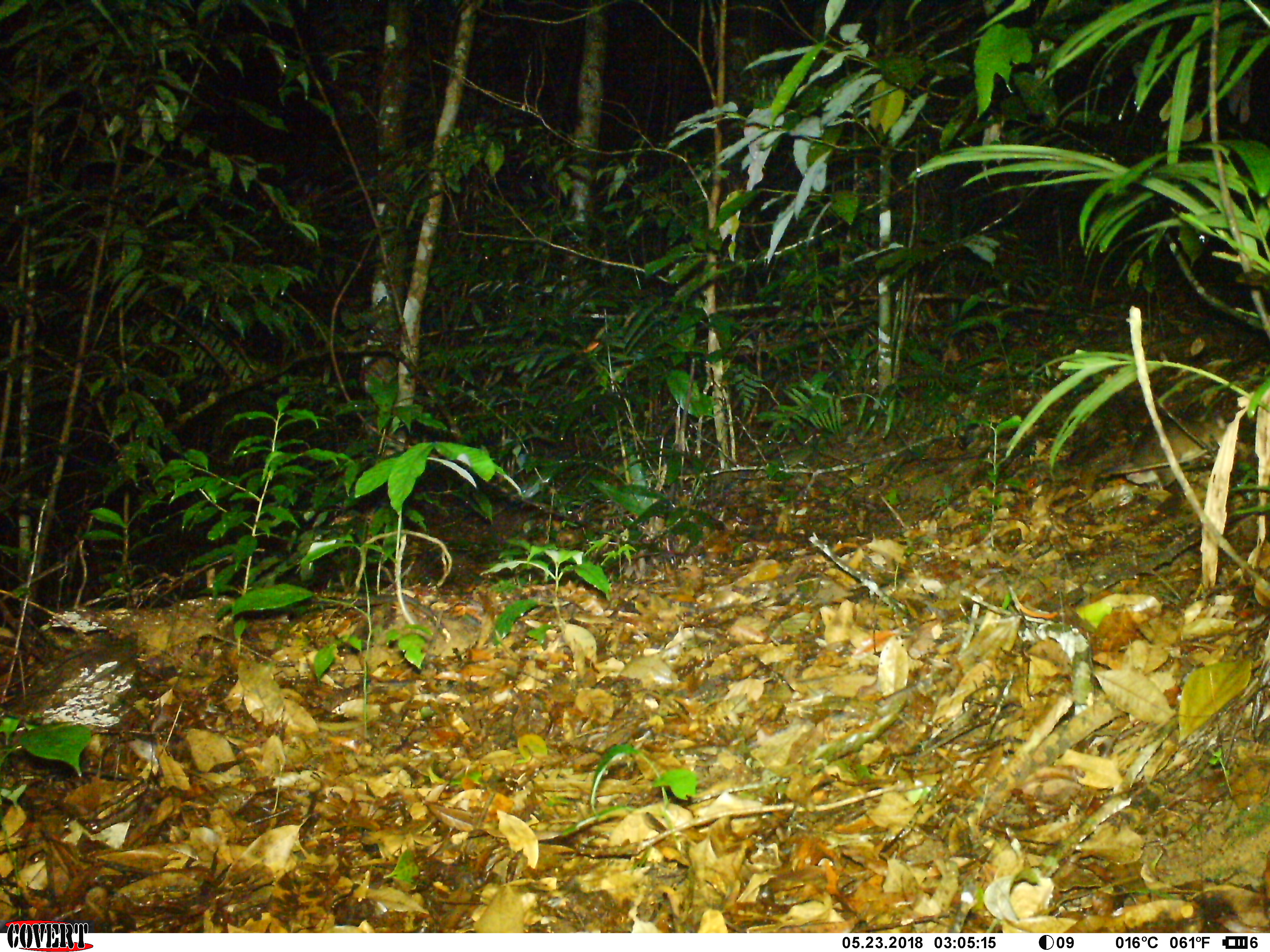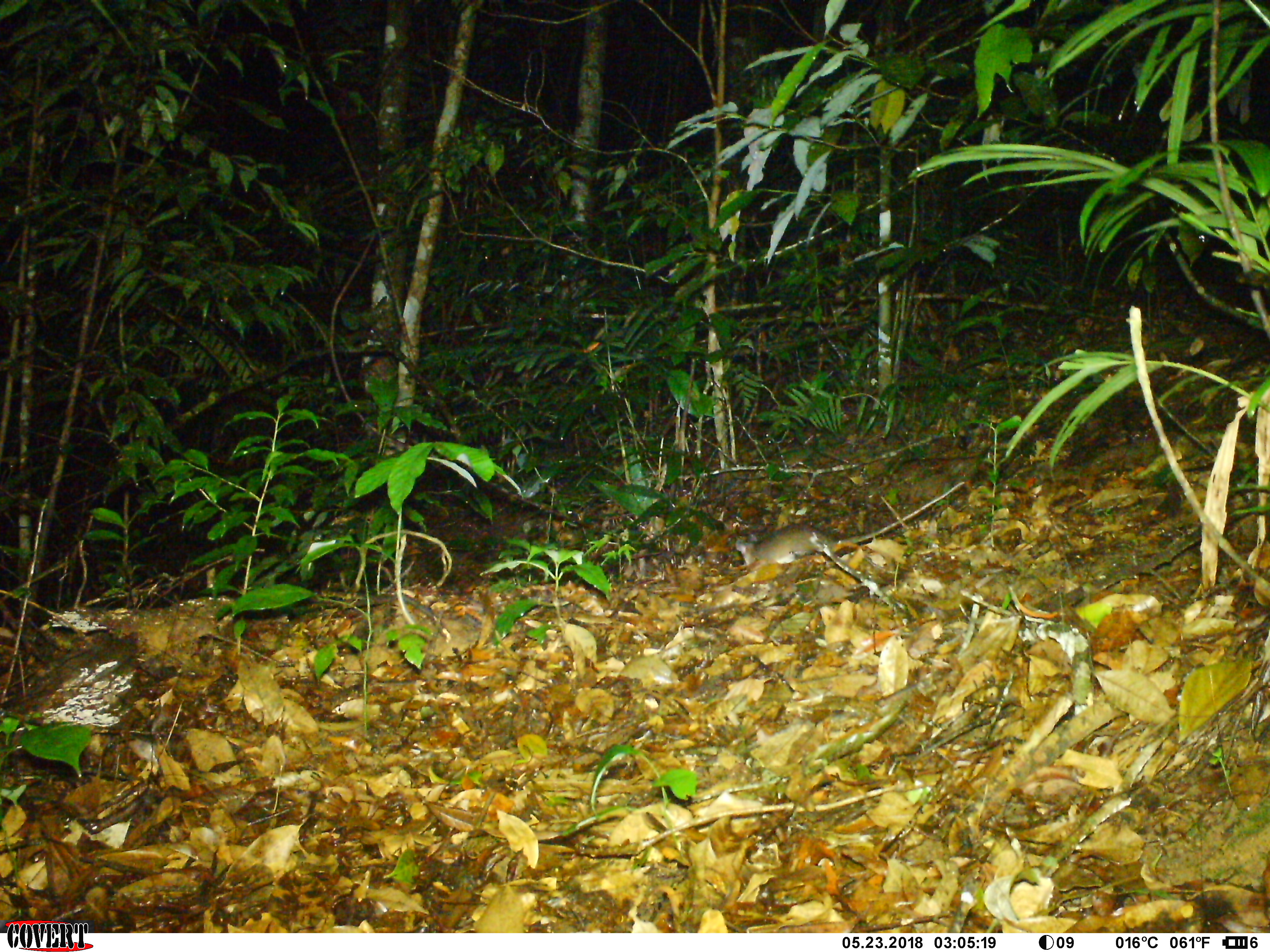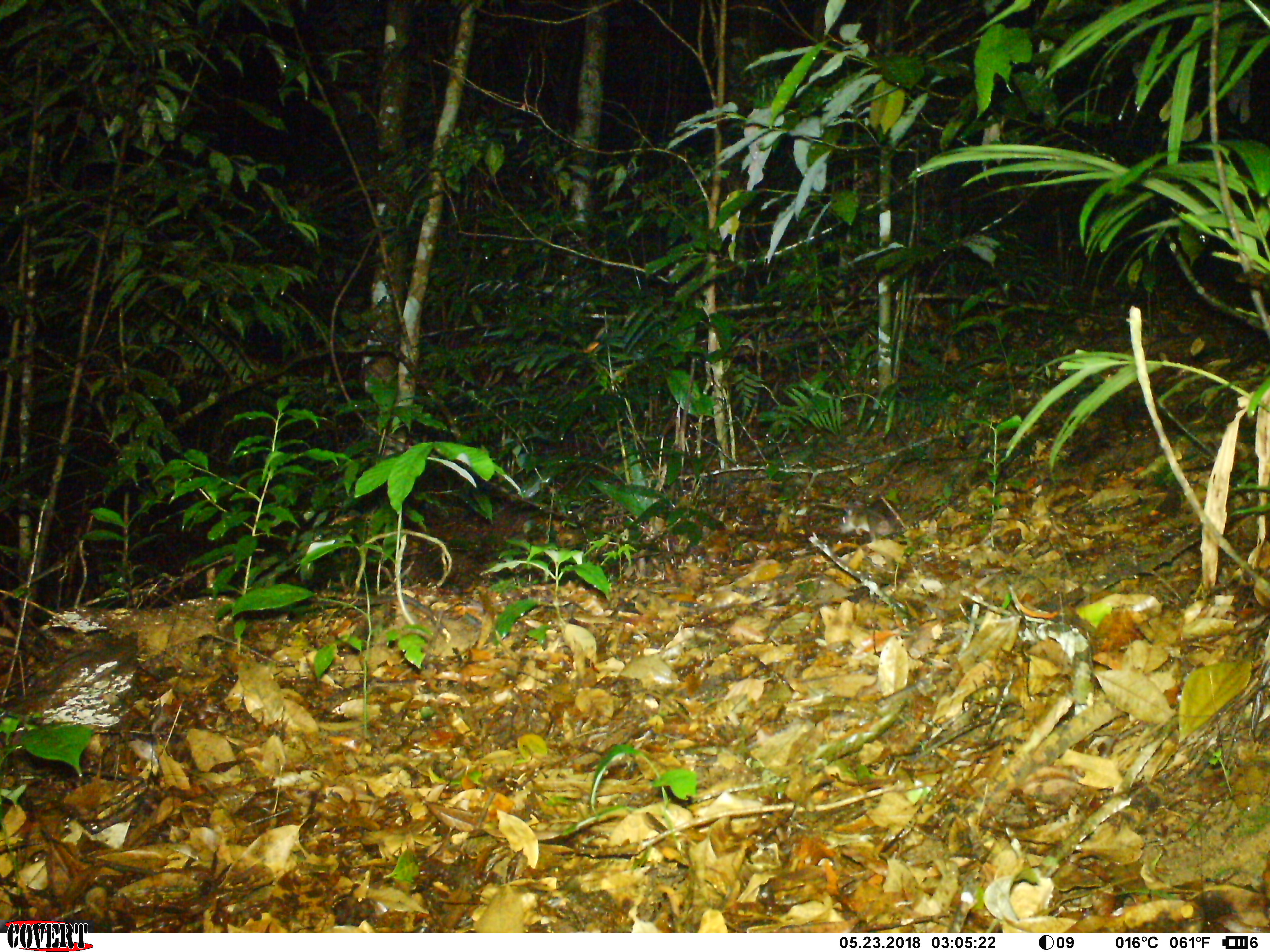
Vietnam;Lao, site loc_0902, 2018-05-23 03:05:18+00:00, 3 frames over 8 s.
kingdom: Animalia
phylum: Chordata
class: Mammalia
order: Rodentia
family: Muridae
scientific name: Muridae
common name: old-world mice and rats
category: unidentified murid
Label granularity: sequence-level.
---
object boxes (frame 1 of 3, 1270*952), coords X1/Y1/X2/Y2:
unidentified murid: 1076/409/1235/494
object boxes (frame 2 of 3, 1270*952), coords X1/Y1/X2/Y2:
unidentified murid: 733/481/965/573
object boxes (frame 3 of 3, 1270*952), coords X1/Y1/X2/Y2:
unidentified murid: 837/497/897/542